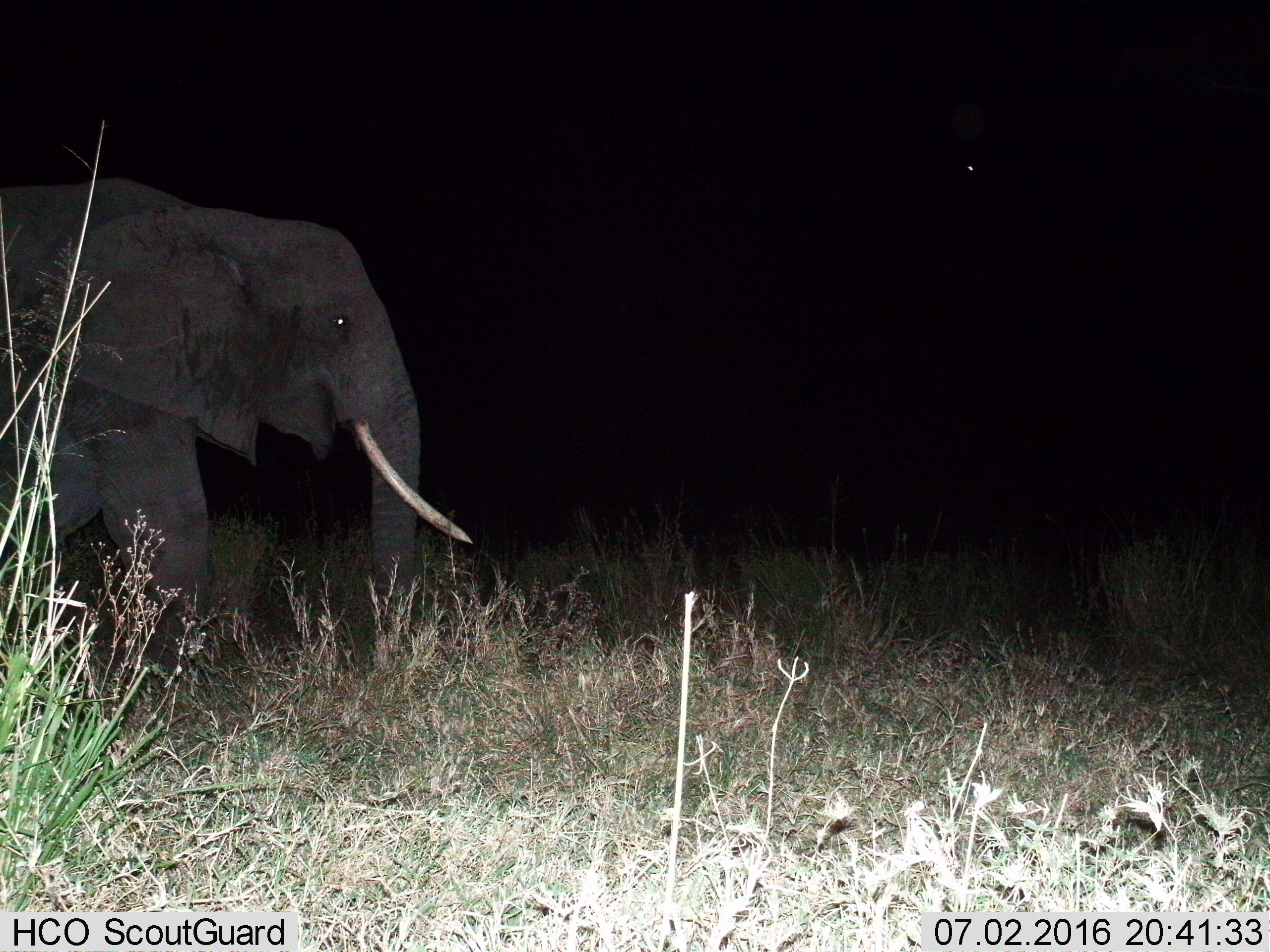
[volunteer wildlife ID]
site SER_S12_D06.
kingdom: Animalia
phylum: Chordata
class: Mammalia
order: Proboscidea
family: Elephantidae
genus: Loxodonta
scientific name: Loxodonta africana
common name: african bush elephant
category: elephant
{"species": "elephant (african bush elephant) (Loxodonta africana)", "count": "1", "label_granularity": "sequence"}